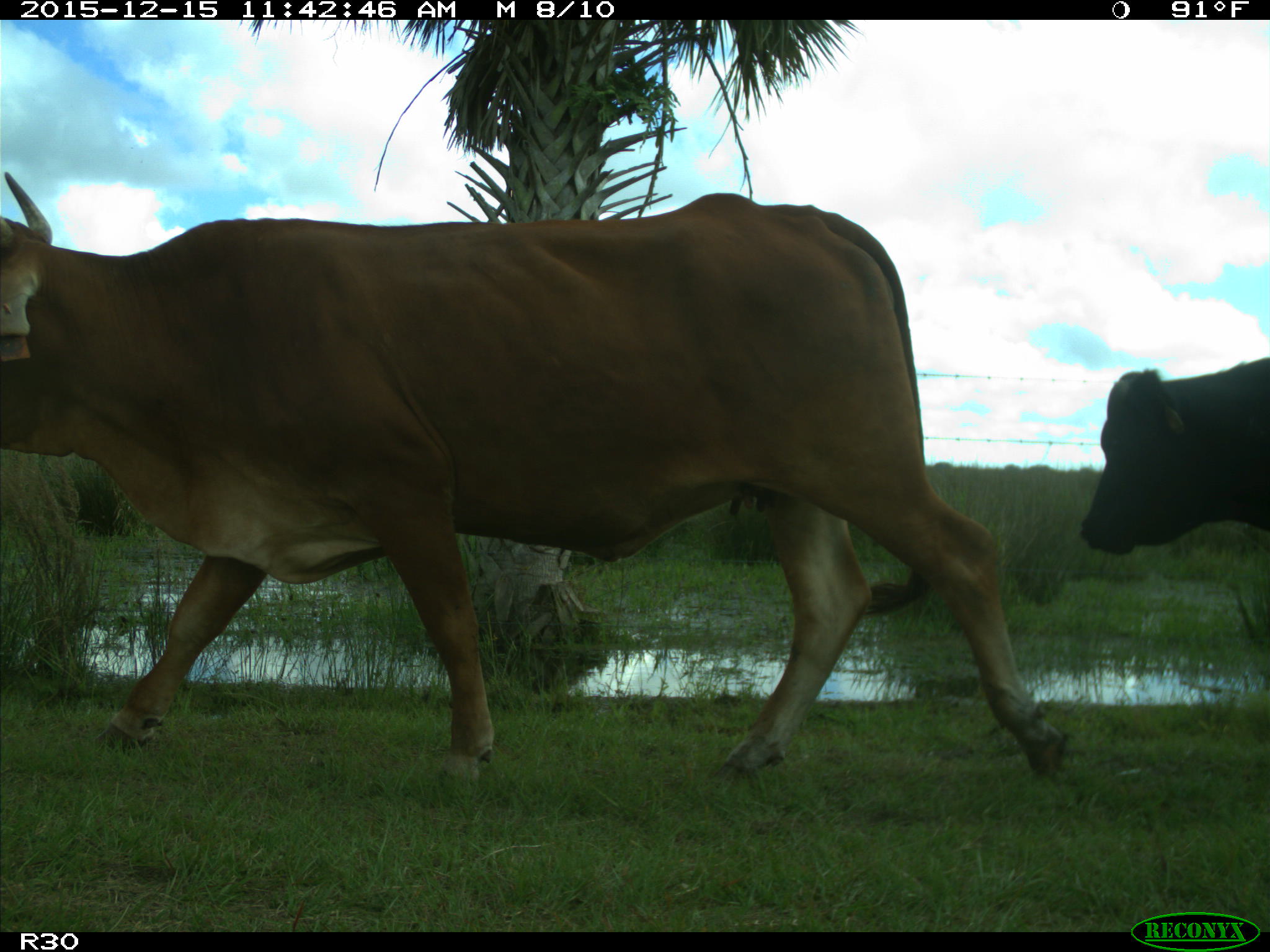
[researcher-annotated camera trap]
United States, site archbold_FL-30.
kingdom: Animalia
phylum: Chordata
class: Mammalia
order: Artiodactyla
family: Bovidae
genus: Bos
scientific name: Bos taurus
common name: domestic cow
Bos taurus (domestic cow).